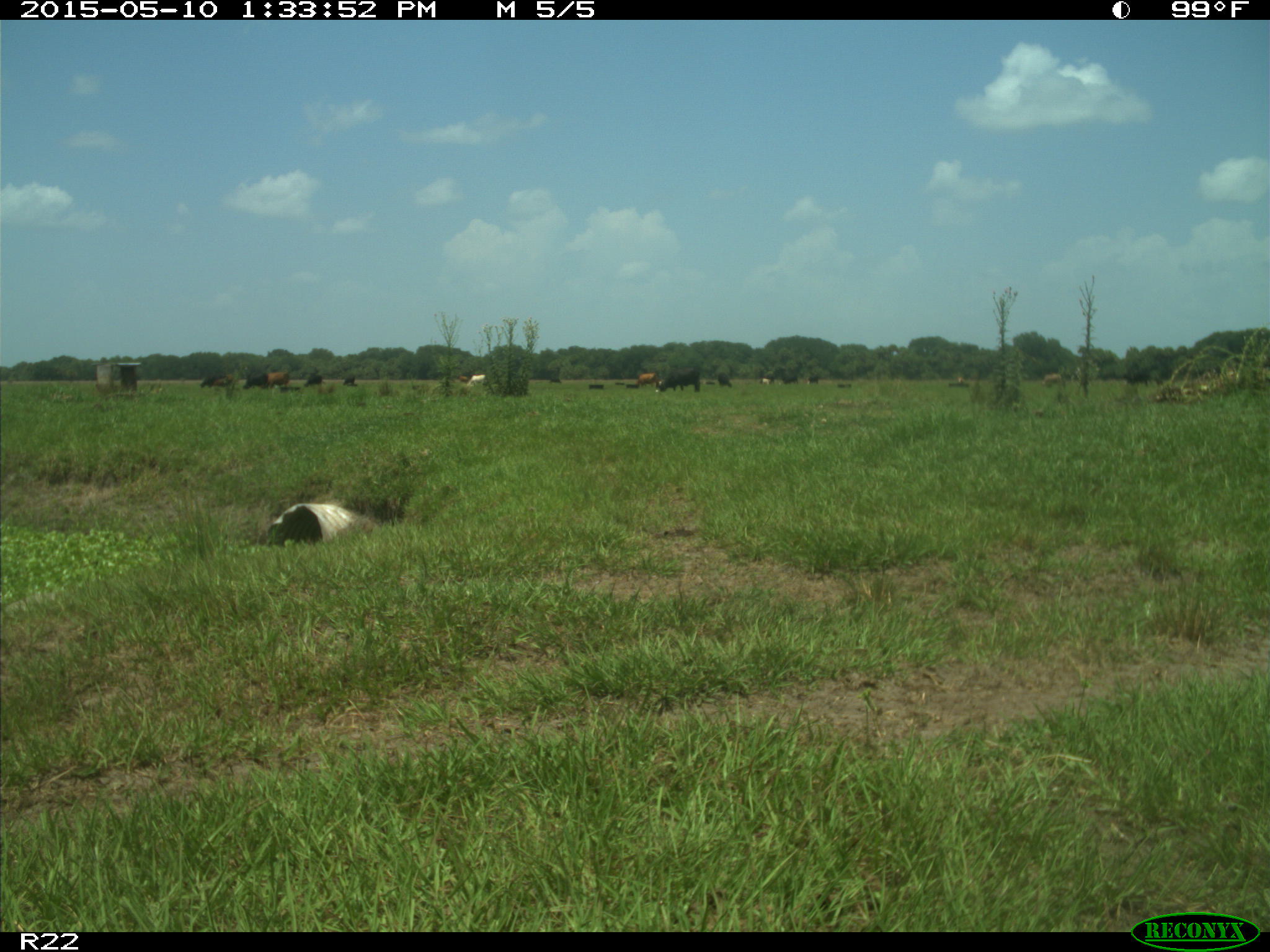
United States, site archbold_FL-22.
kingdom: Animalia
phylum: Chordata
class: Mammalia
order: Artiodactyla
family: Bovidae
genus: Bos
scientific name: Bos taurus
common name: domestic cow